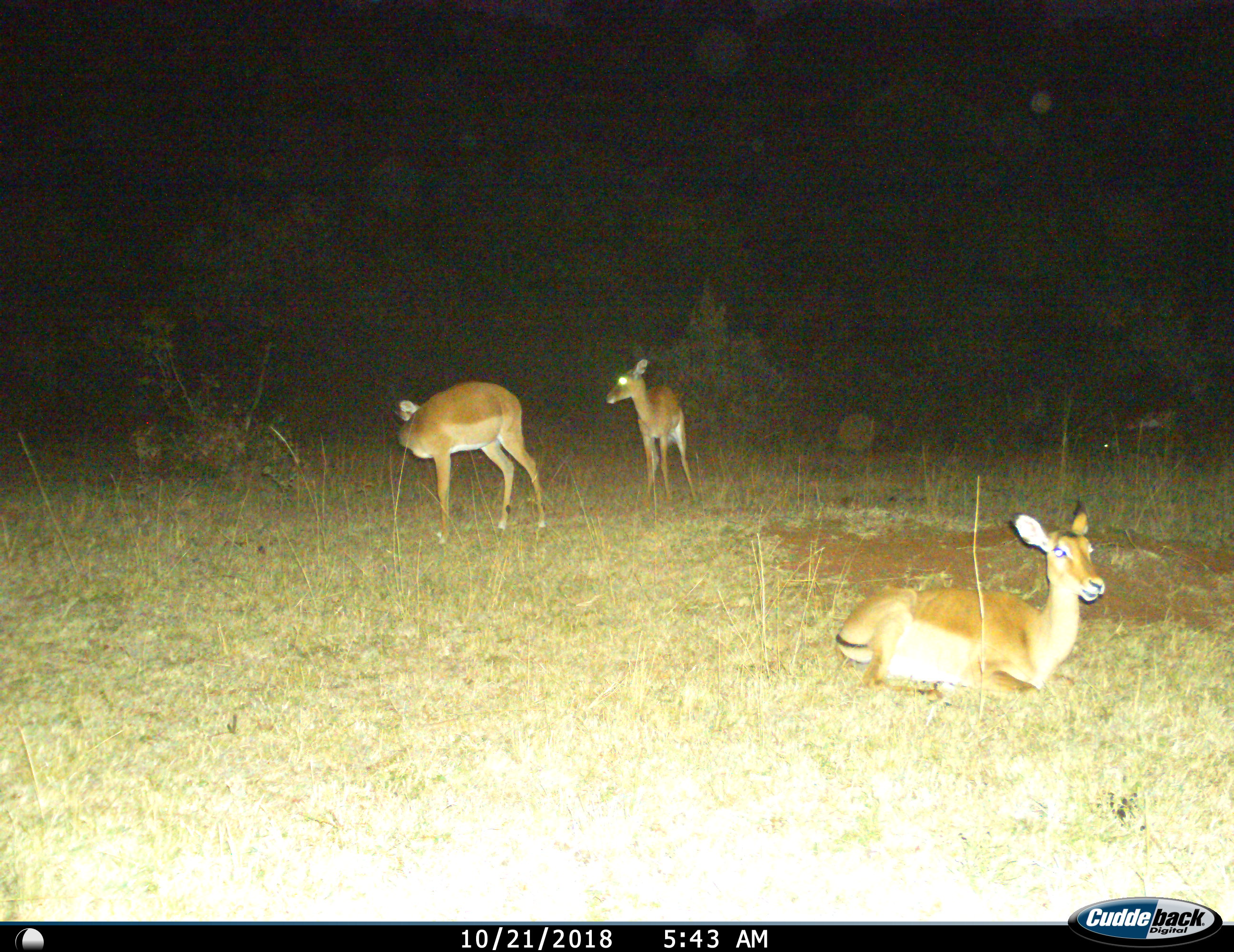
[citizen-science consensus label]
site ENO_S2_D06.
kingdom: Animalia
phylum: Chordata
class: Mammalia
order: Artiodactyla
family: Bovidae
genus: Aepyceros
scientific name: Aepyceros melampus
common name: impala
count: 3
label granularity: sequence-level